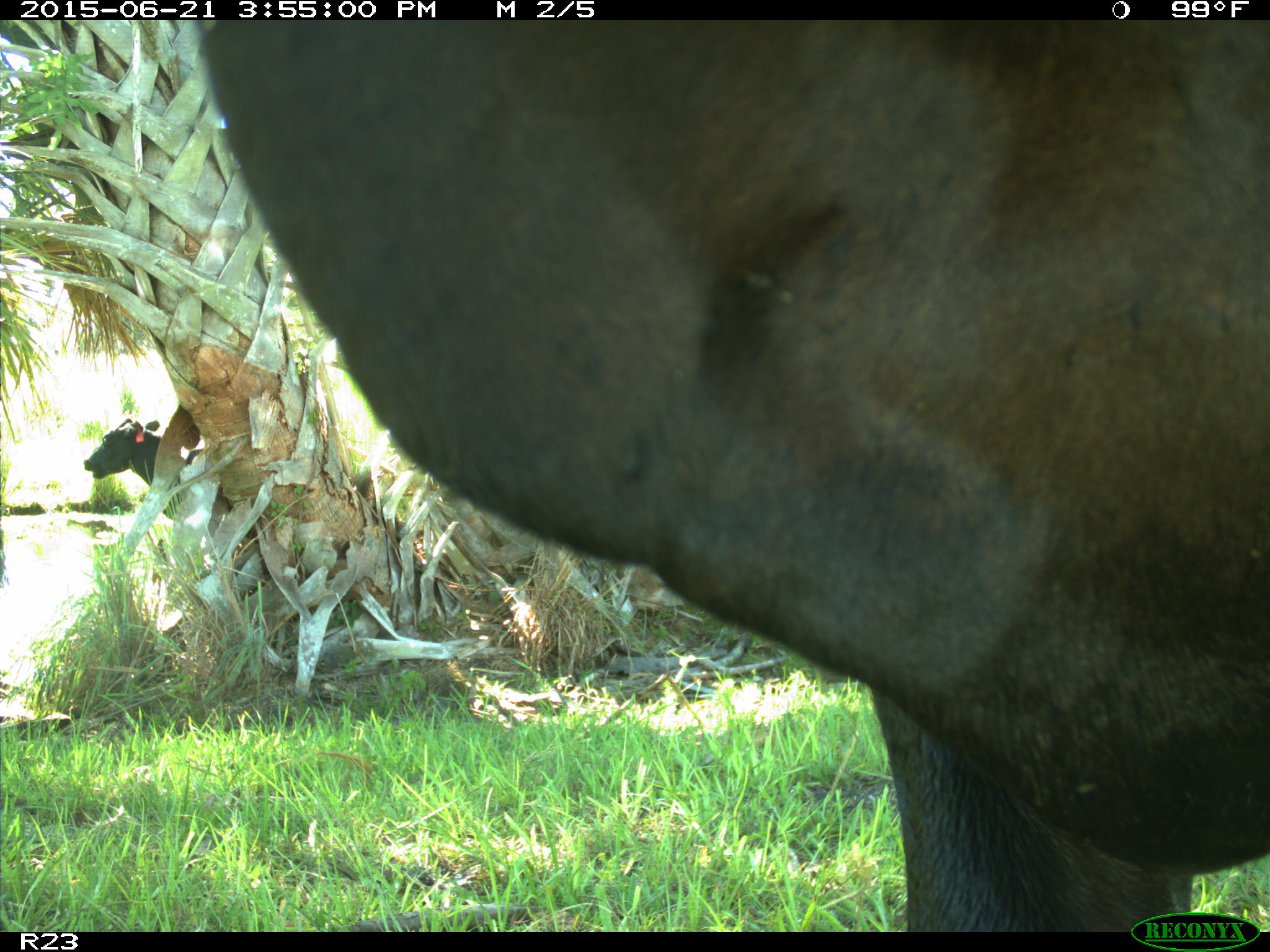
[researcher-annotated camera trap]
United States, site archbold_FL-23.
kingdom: Animalia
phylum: Chordata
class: Mammalia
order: Artiodactyla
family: Bovidae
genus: Bos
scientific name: Bos taurus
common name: domestic cow